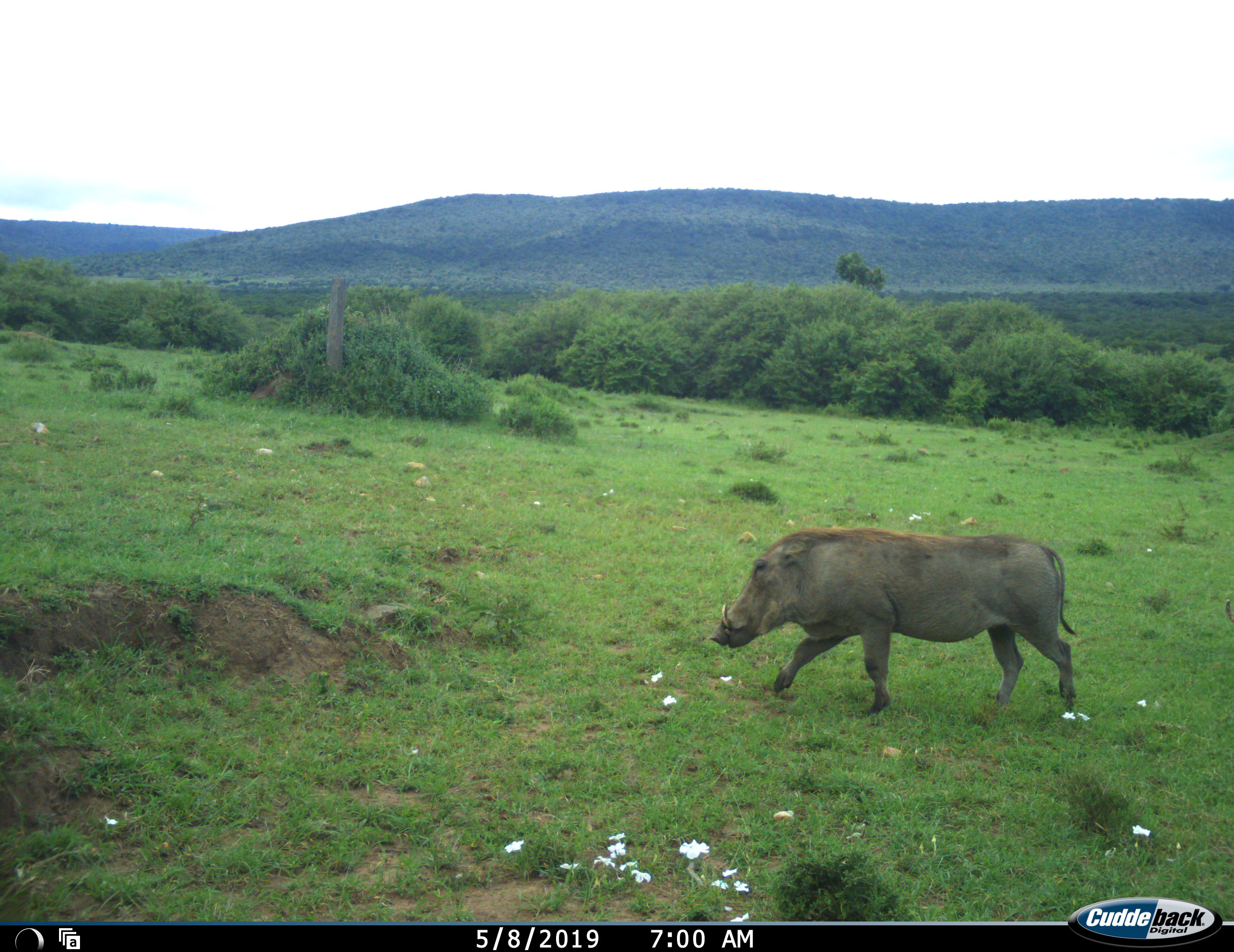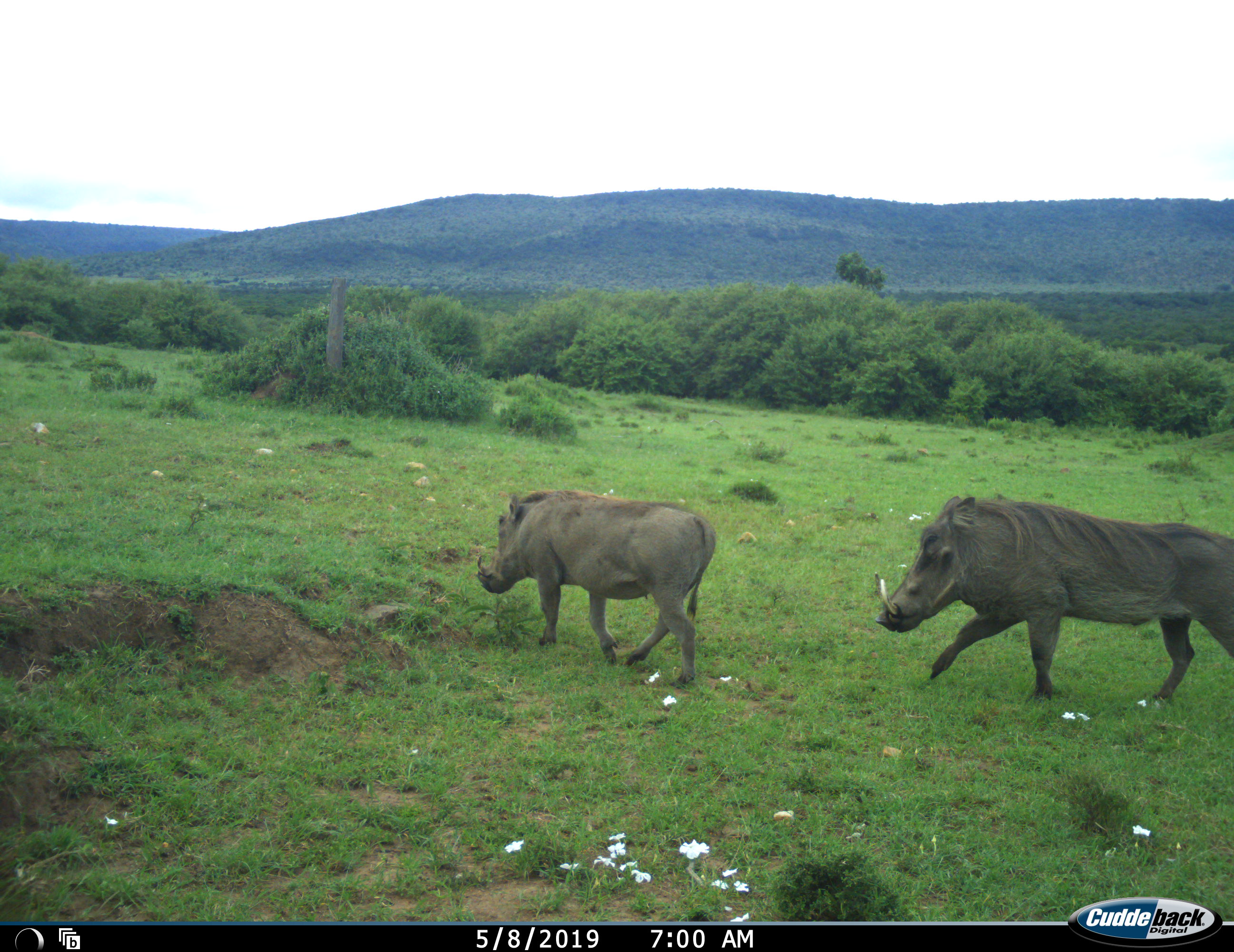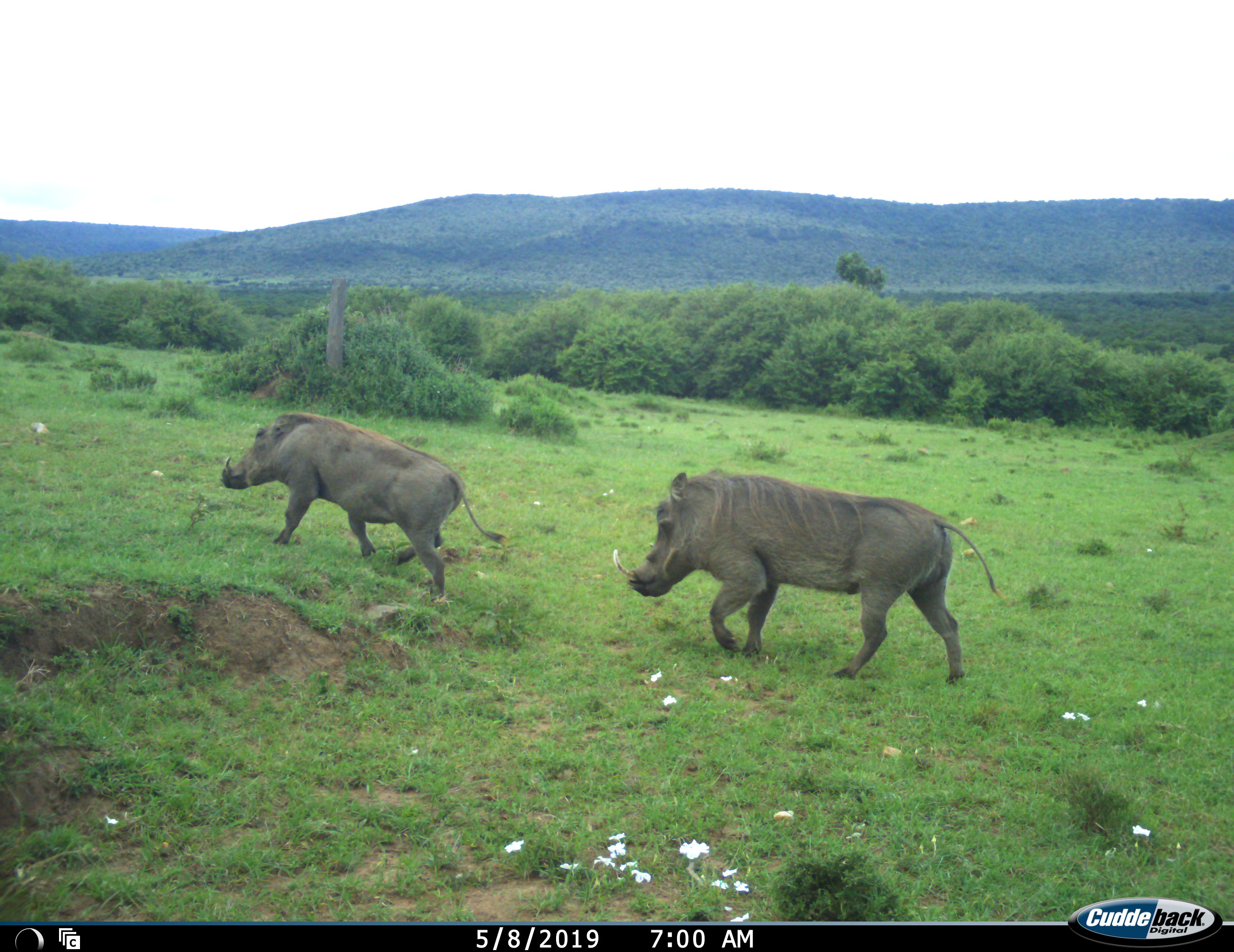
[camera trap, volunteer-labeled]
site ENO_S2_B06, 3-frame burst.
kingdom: Animalia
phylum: Chordata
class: Mammalia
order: Artiodactyla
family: Suidae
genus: Phacochoerus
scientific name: Phacochoerus africanus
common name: warthog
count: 2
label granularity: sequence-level